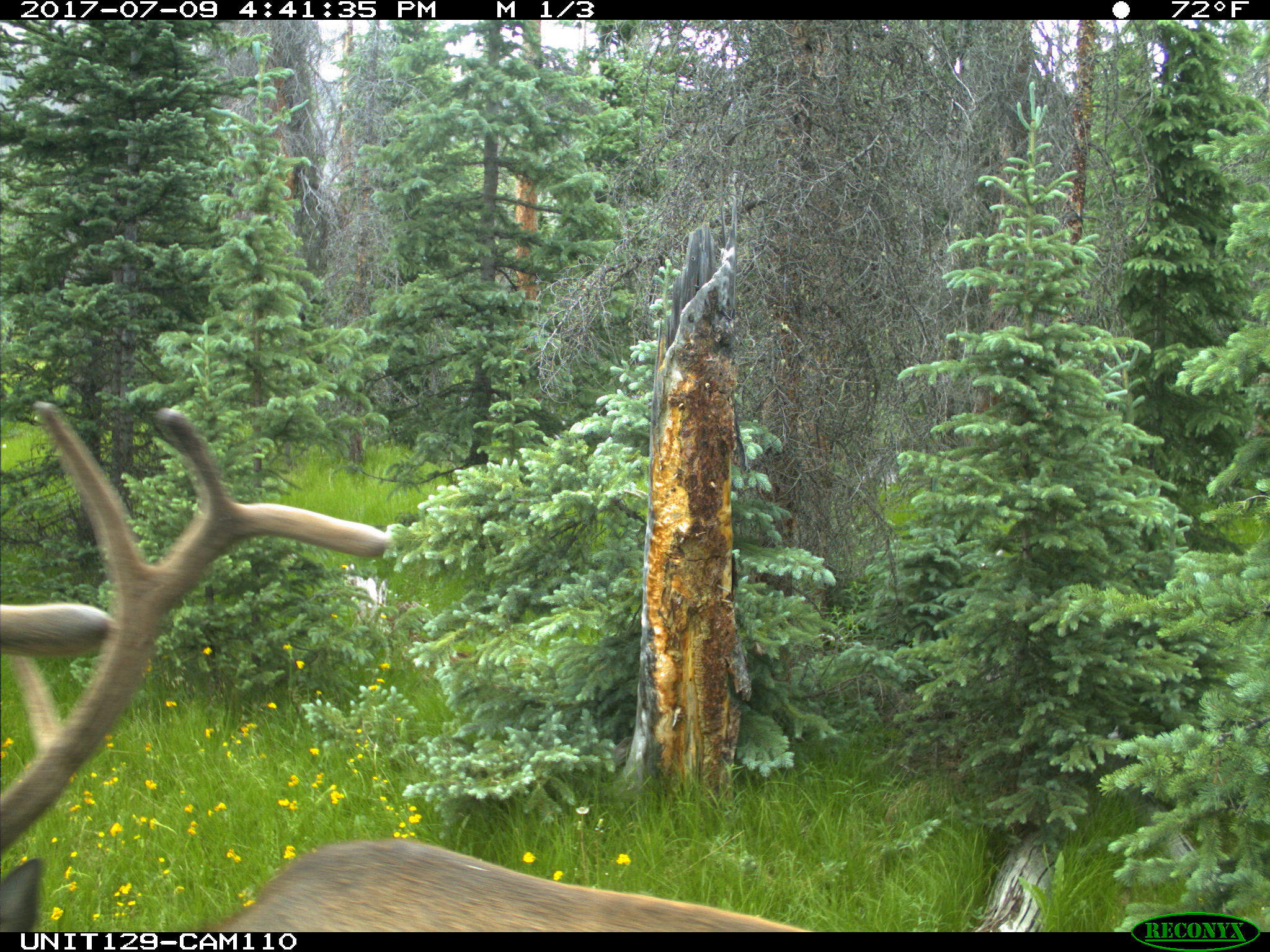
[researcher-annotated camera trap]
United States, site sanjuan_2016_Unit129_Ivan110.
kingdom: Animalia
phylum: Chordata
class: Mammalia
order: Artiodactyla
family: Cervidae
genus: Cervus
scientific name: Cervus elaphus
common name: red deer